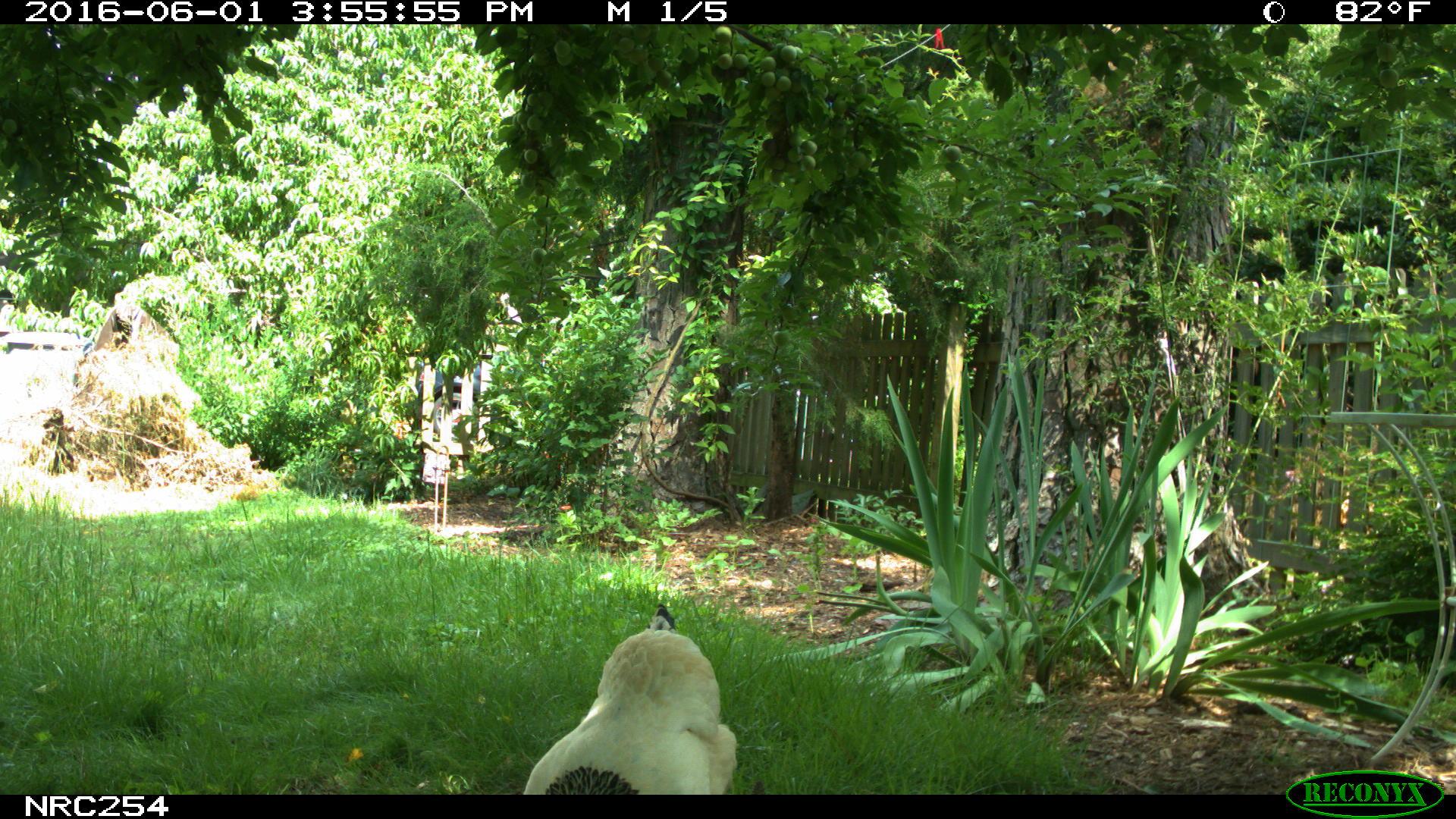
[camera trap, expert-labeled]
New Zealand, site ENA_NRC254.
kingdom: Animalia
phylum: Chordata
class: Aves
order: Galliformes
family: Phasianidae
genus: Gallus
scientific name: Gallus gallus domesticus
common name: chicken